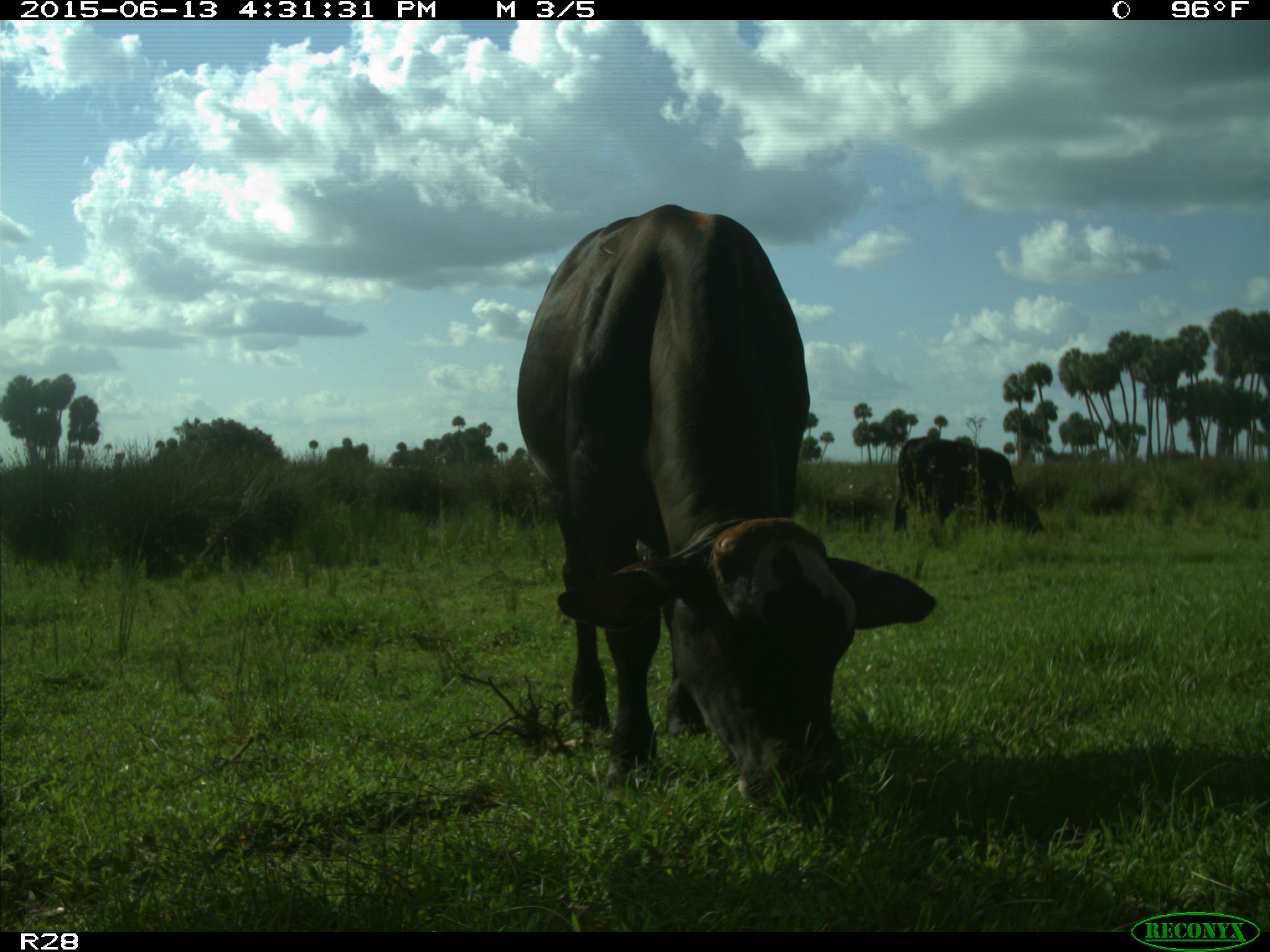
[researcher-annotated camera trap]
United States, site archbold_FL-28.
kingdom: Animalia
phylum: Chordata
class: Mammalia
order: Artiodactyla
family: Bovidae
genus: Bos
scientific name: Bos taurus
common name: domestic cow